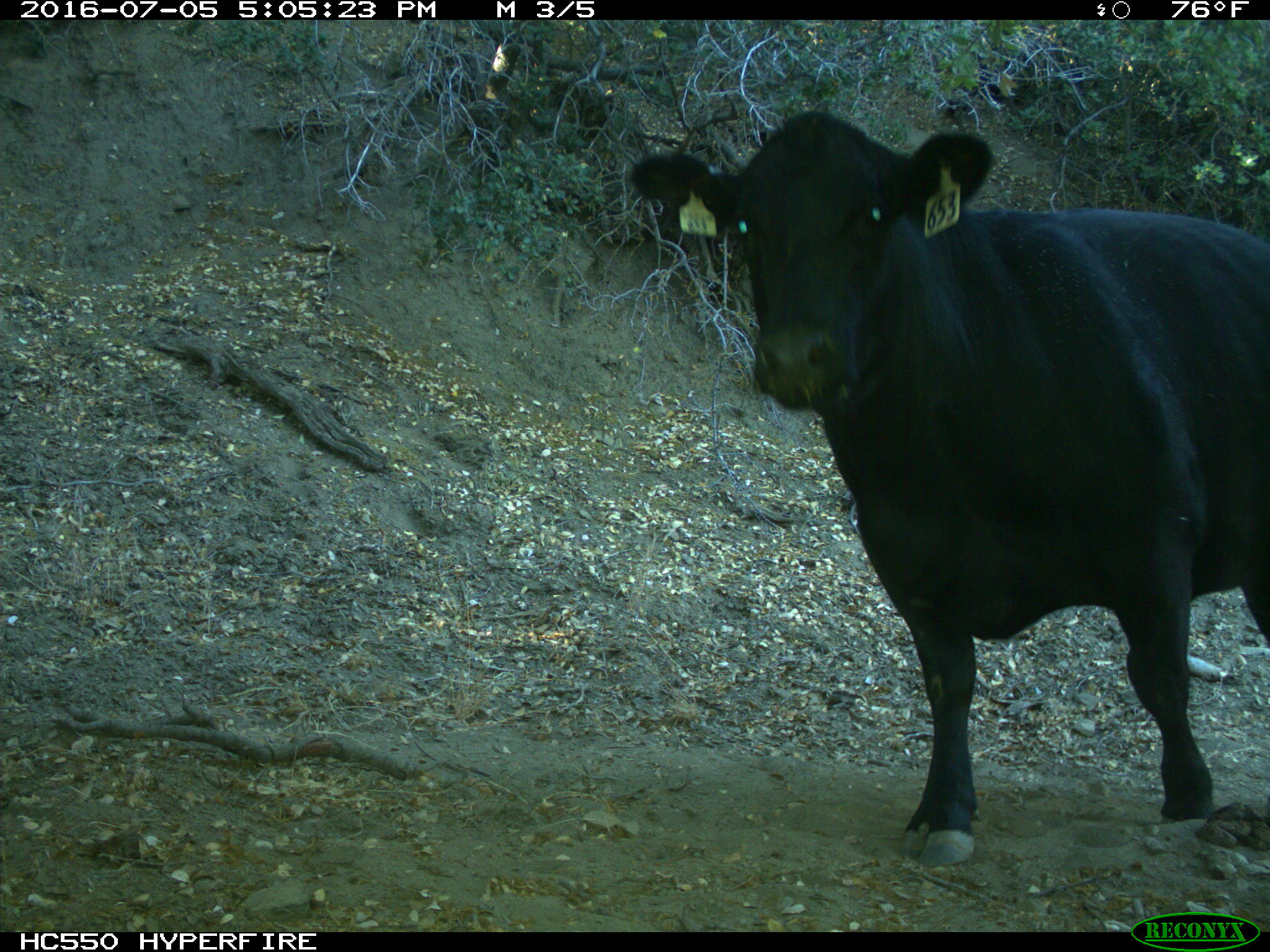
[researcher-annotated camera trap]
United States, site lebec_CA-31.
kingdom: Animalia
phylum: Chordata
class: Mammalia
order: Artiodactyla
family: Bovidae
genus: Bos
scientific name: Bos taurus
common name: domestic cow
Bos taurus (domestic cow).